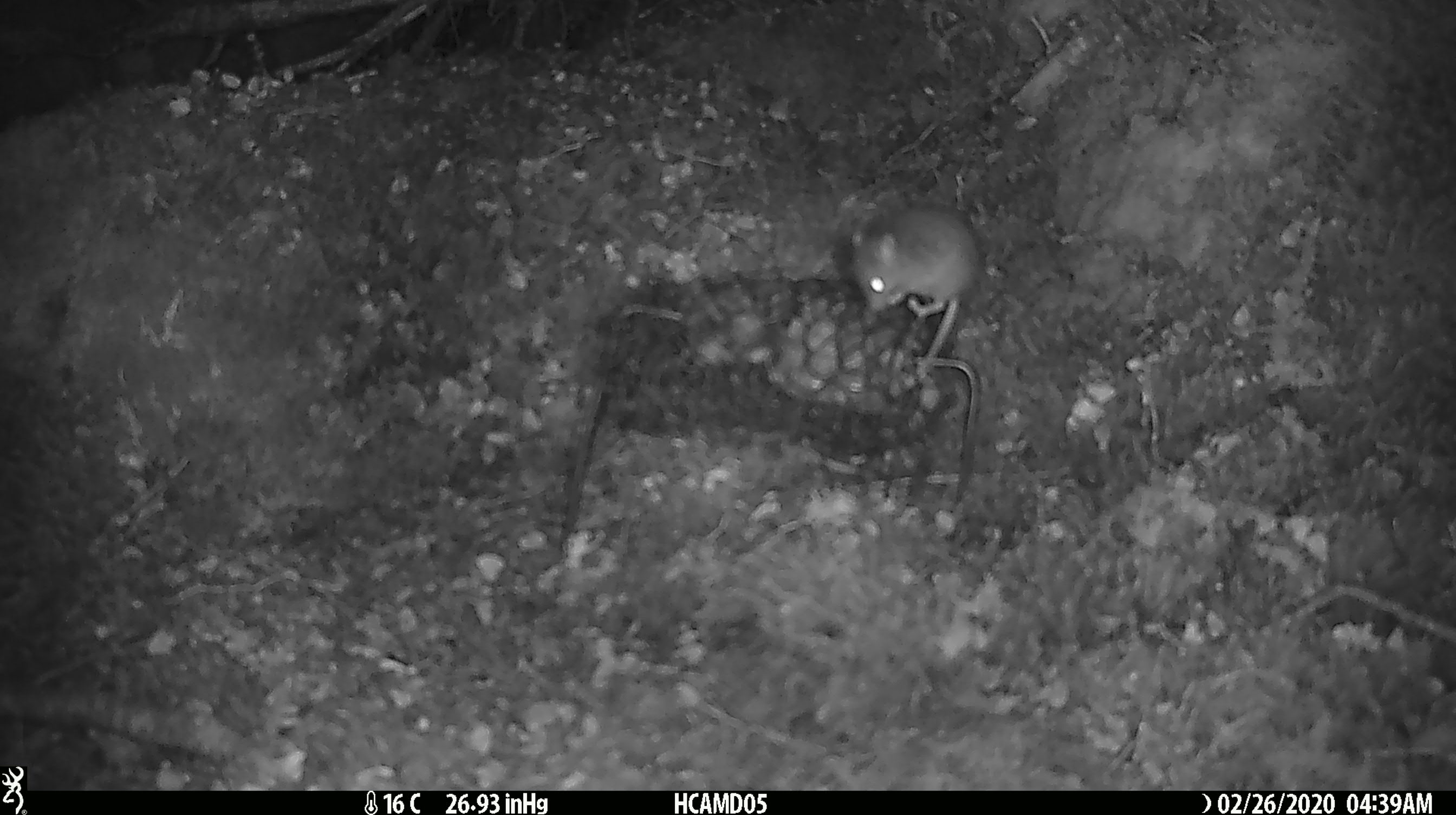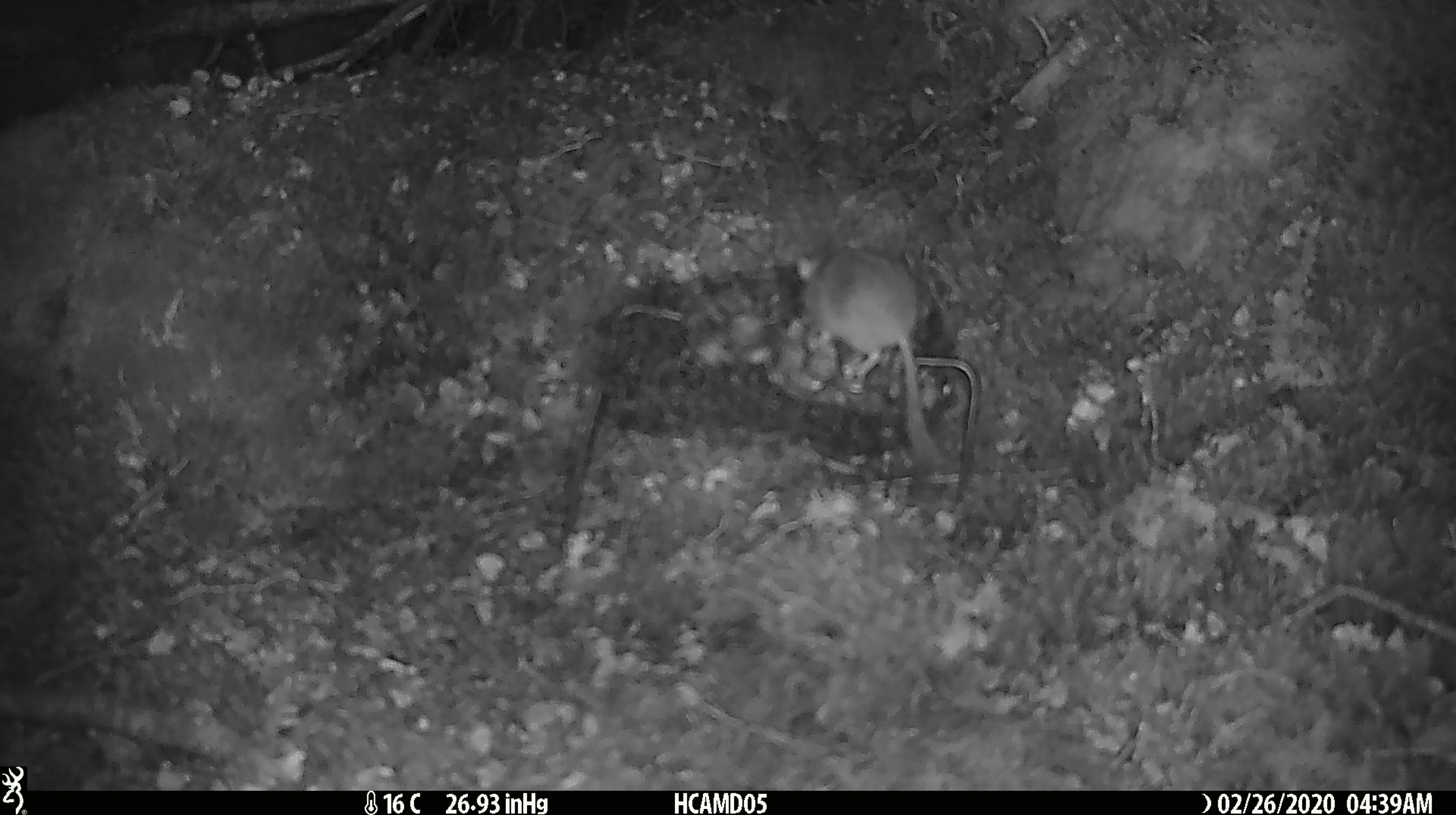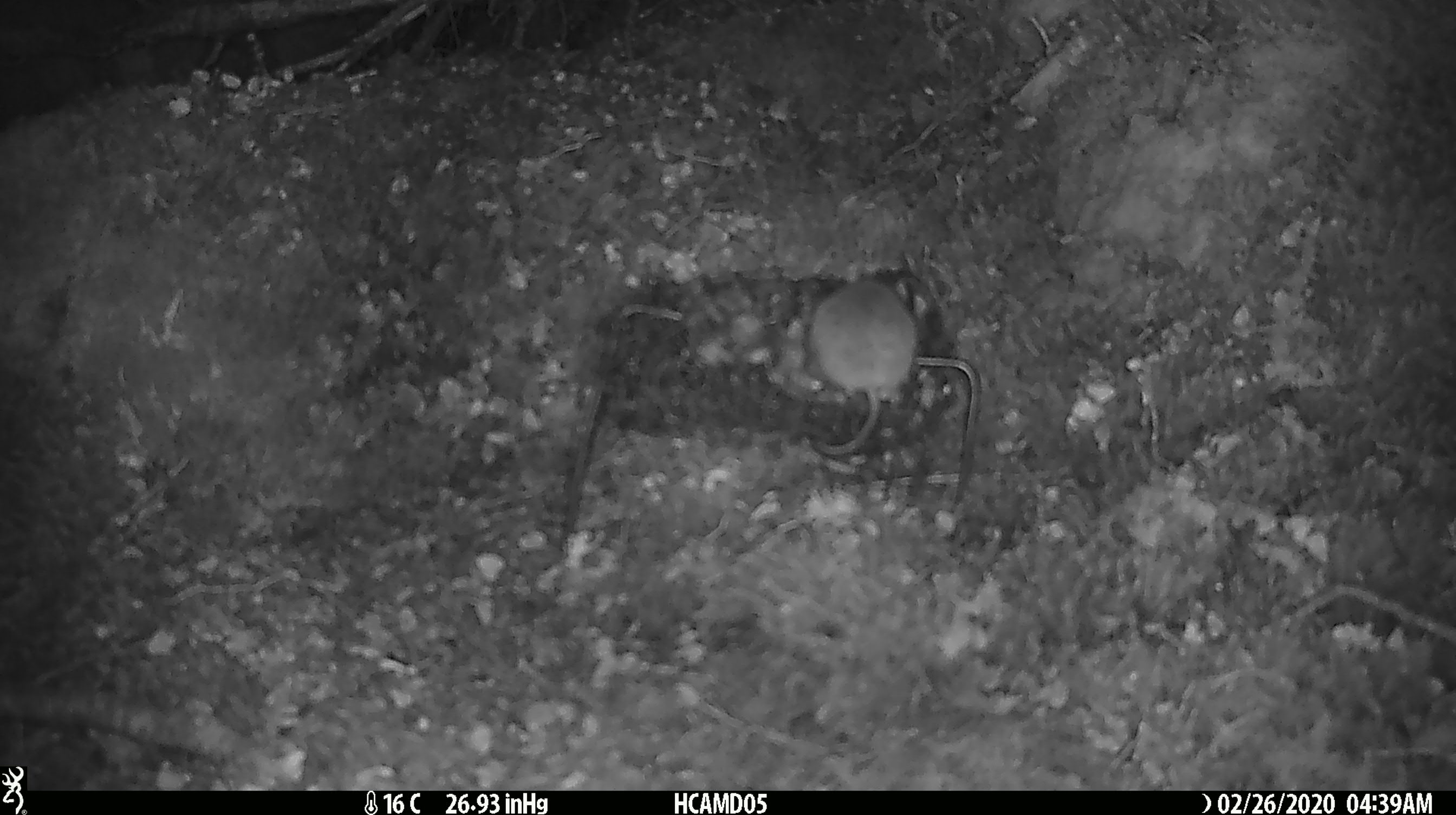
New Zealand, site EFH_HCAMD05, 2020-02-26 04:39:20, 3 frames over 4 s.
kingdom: Animalia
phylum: Chordata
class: Mammalia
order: Rodentia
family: Muridae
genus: Mus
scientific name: Mus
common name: mouse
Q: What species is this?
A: Mouse (Mus).